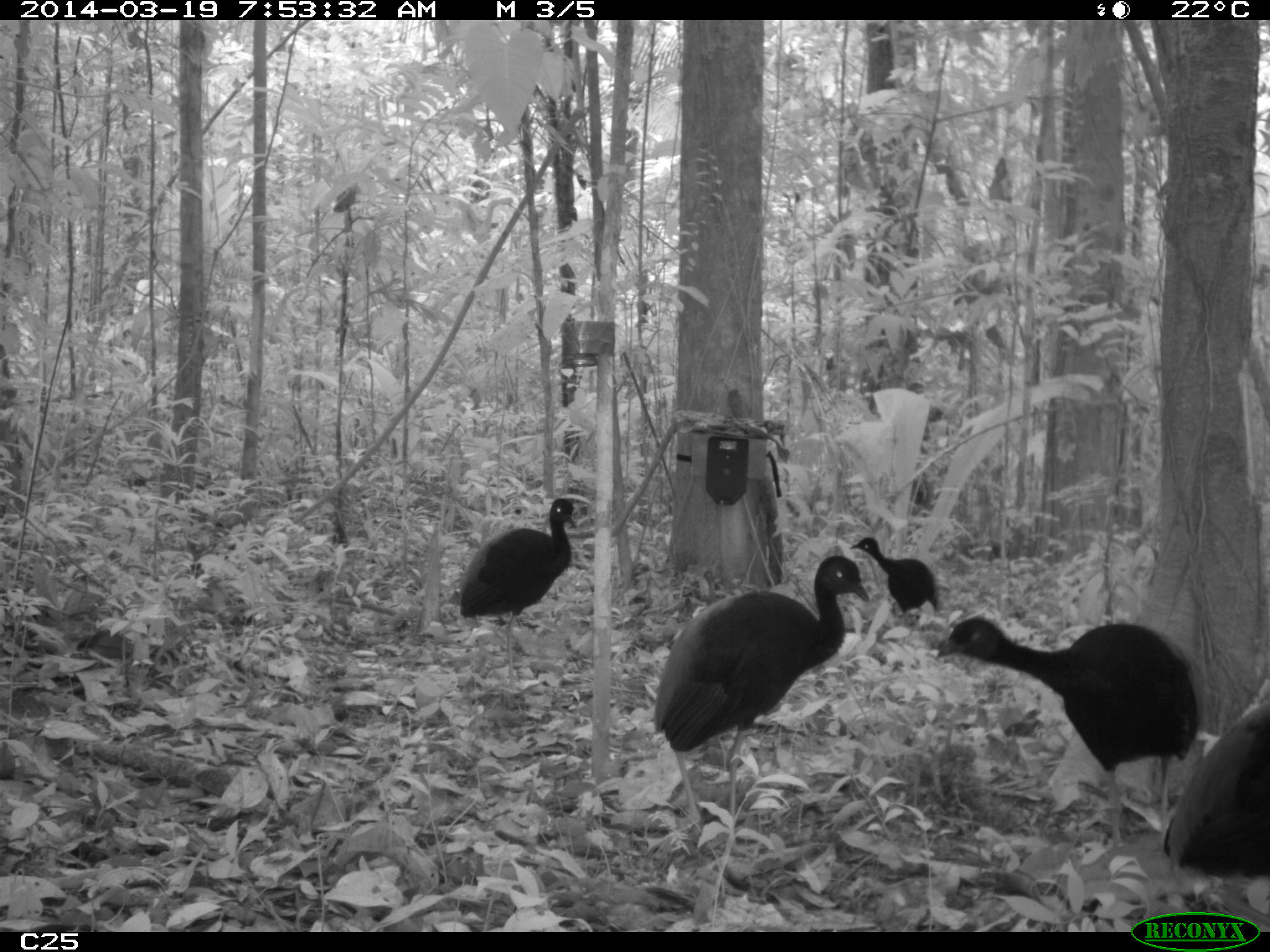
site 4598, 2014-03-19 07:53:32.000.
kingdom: Animalia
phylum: Chordata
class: Aves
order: Gruiformes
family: Psophiidae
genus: Psophia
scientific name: Psophia crepitans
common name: gray-winged trumpeter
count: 6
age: adult